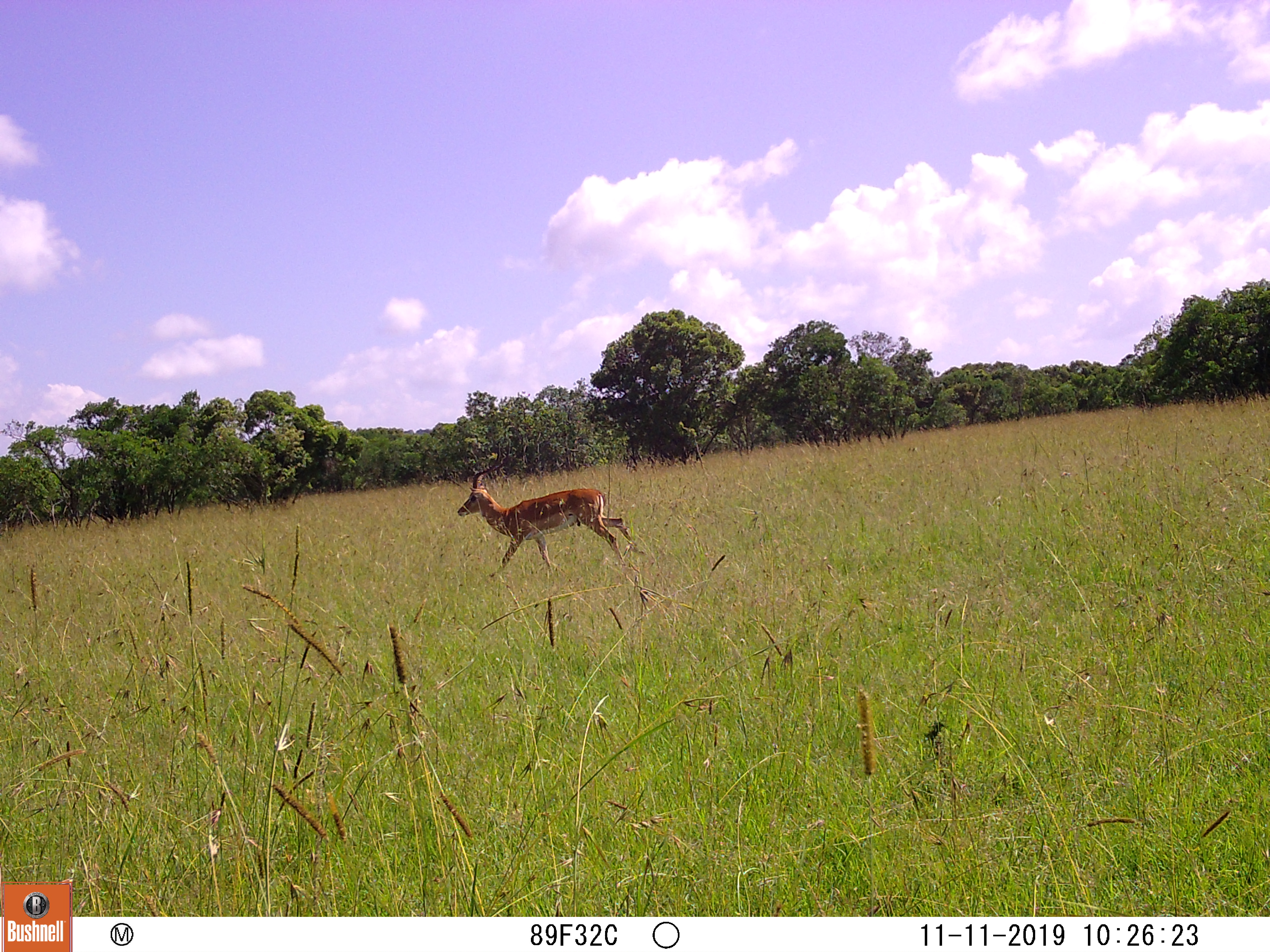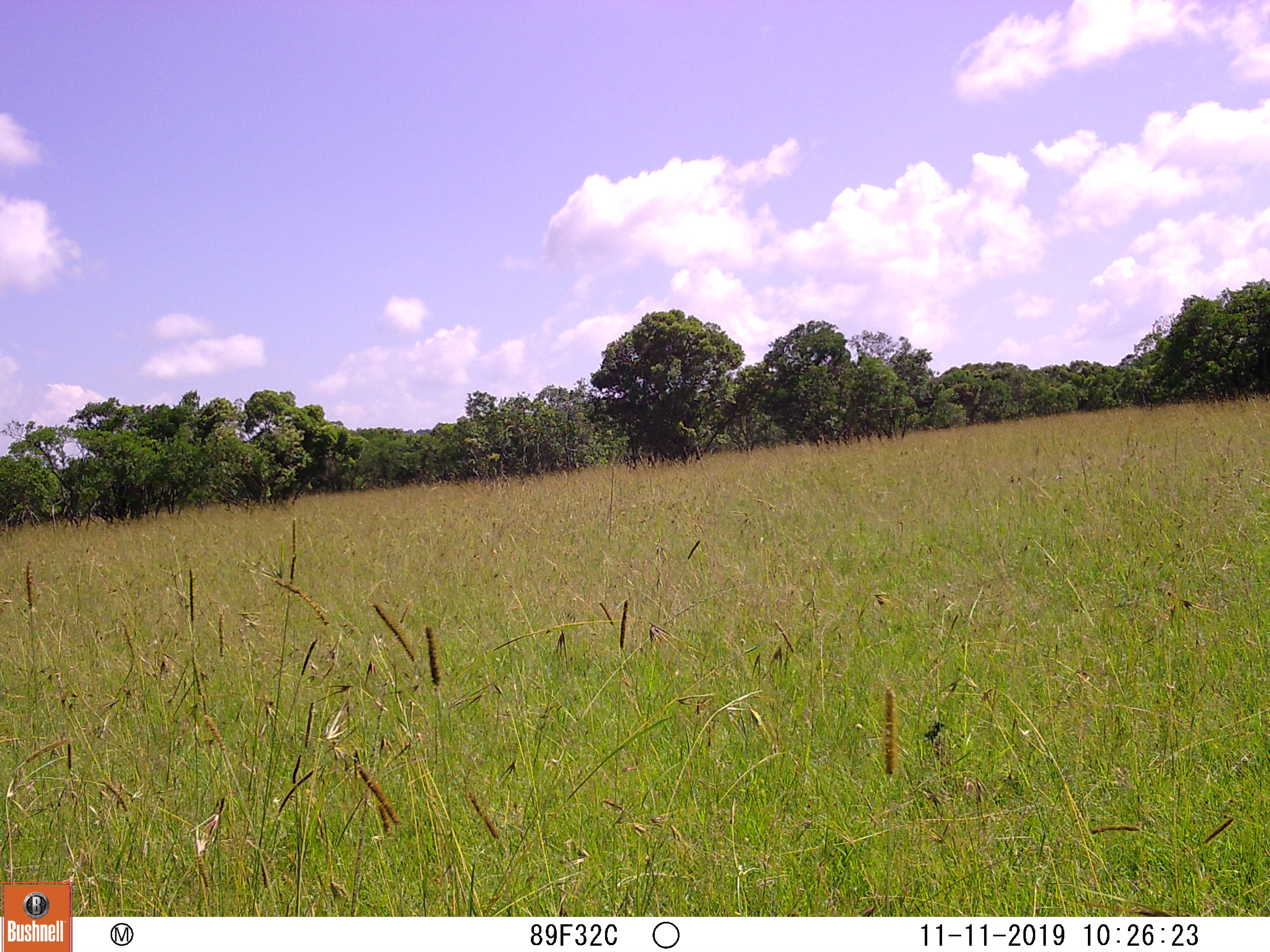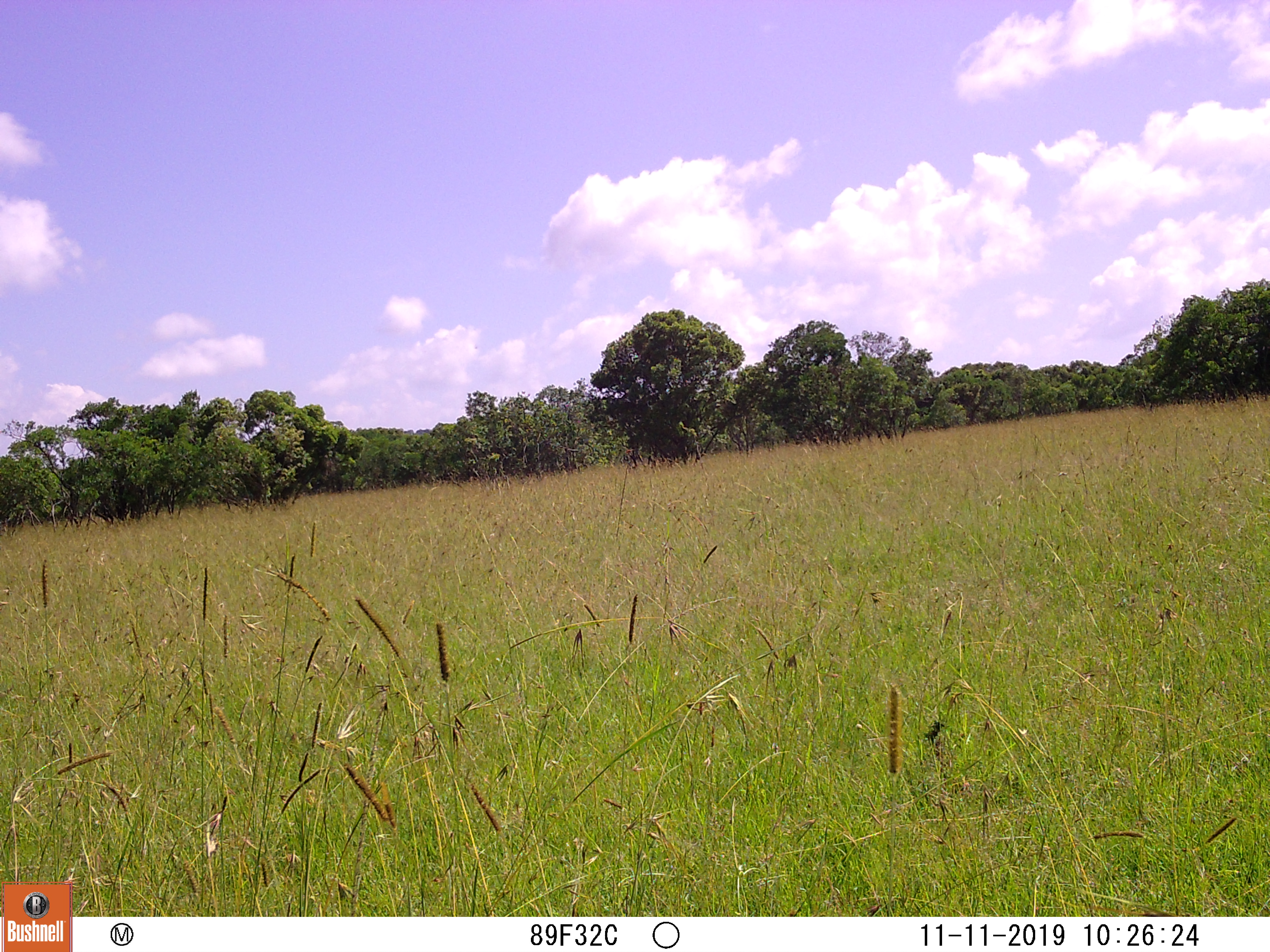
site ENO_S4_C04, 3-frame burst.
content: unidentified animal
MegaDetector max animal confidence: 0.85